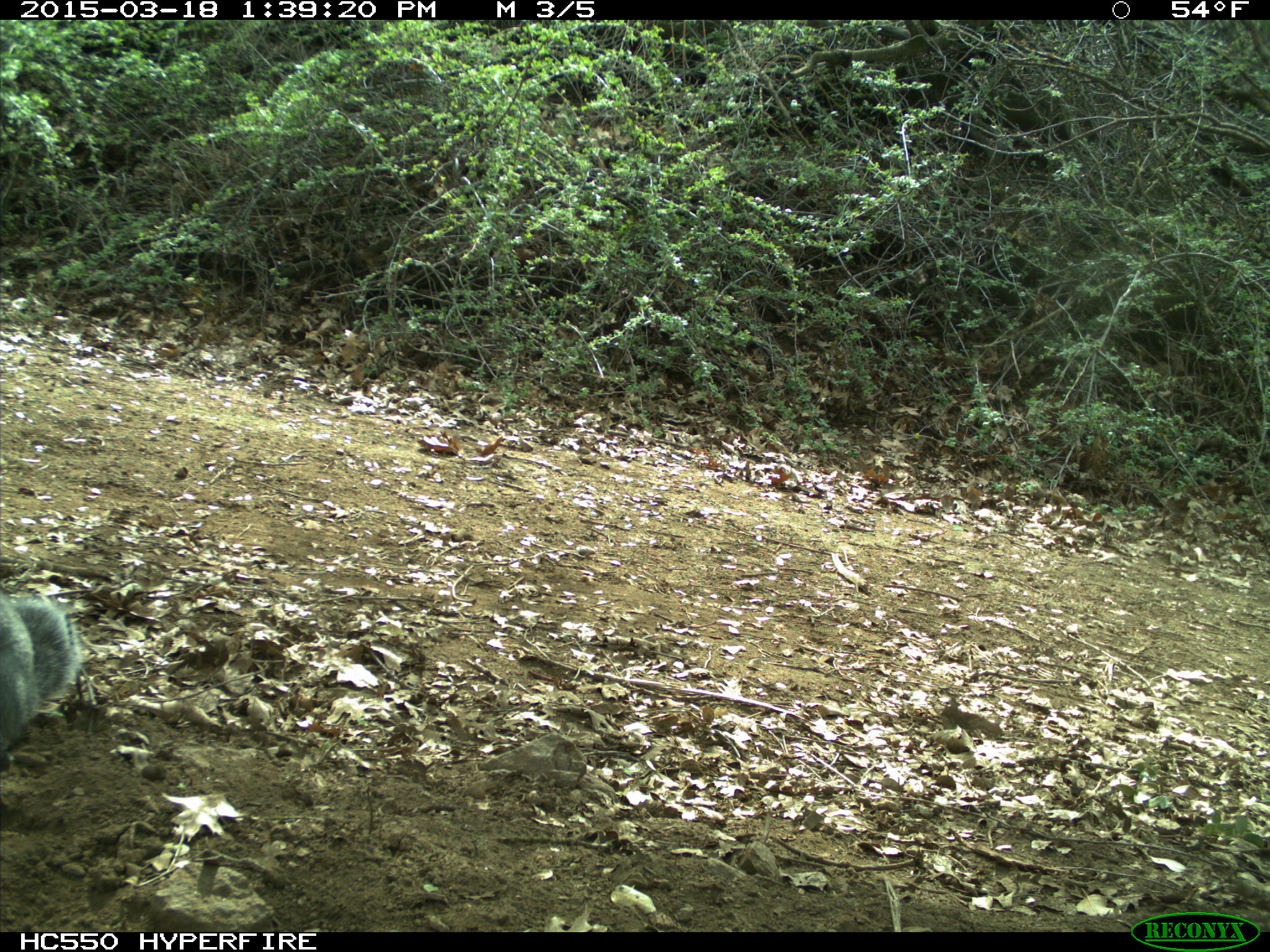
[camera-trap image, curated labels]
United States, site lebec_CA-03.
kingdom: Animalia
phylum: Chordata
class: Mammalia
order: Rodentia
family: Sciuridae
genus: Sciurus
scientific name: Sciurus carolinensis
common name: eastern gray squirrel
Sciurus carolinensis (eastern gray squirrel).